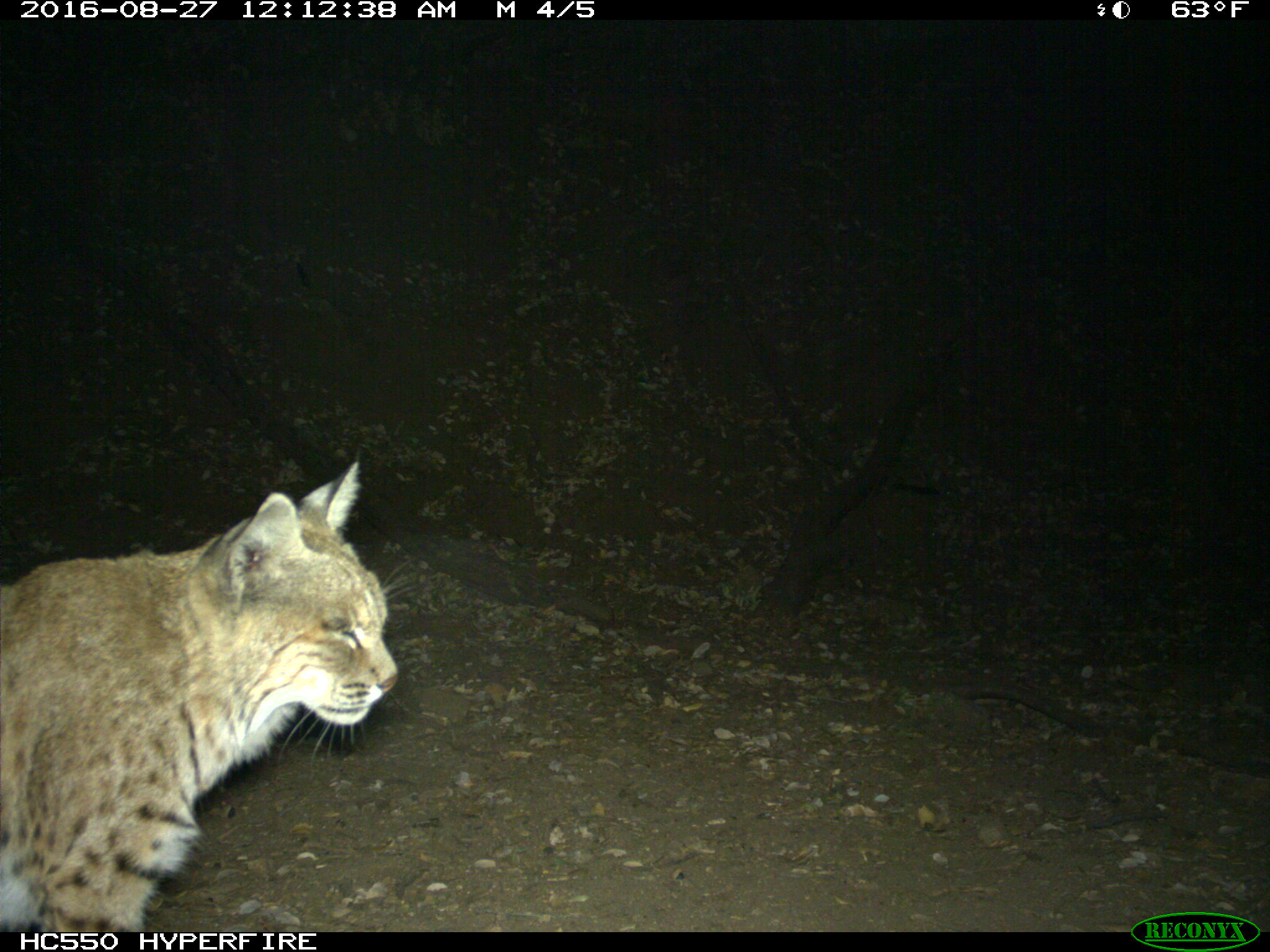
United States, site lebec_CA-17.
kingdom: Animalia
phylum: Chordata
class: Mammalia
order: Carnivora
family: Felidae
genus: Lynx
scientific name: Lynx rufus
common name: bobcat